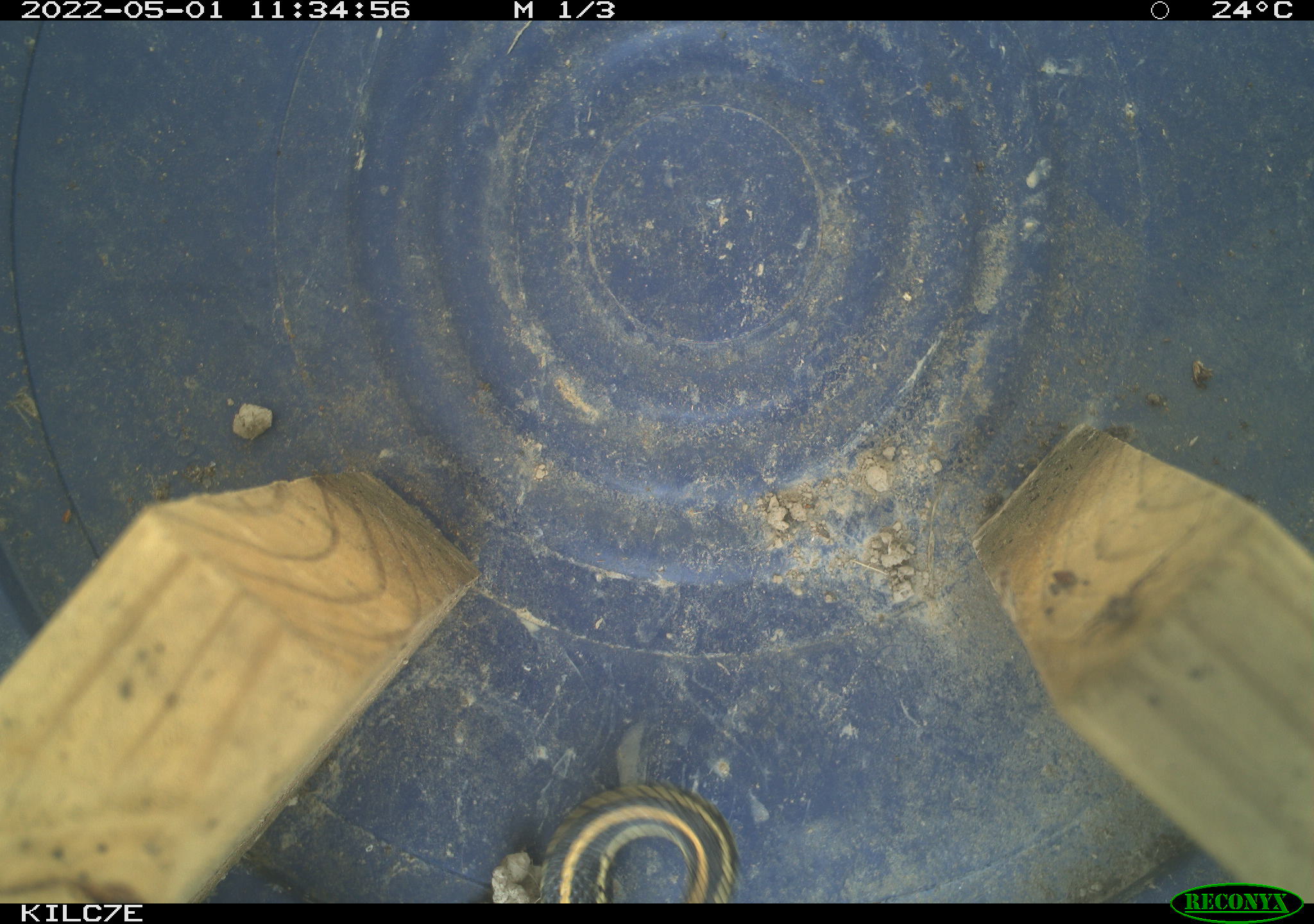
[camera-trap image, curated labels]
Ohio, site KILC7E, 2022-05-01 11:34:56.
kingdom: Animalia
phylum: Chordata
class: Reptilia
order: Squamata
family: Colubridae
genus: Thamnophis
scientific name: Thamnophis sirtalis sirtalis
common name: eastern gartersnake